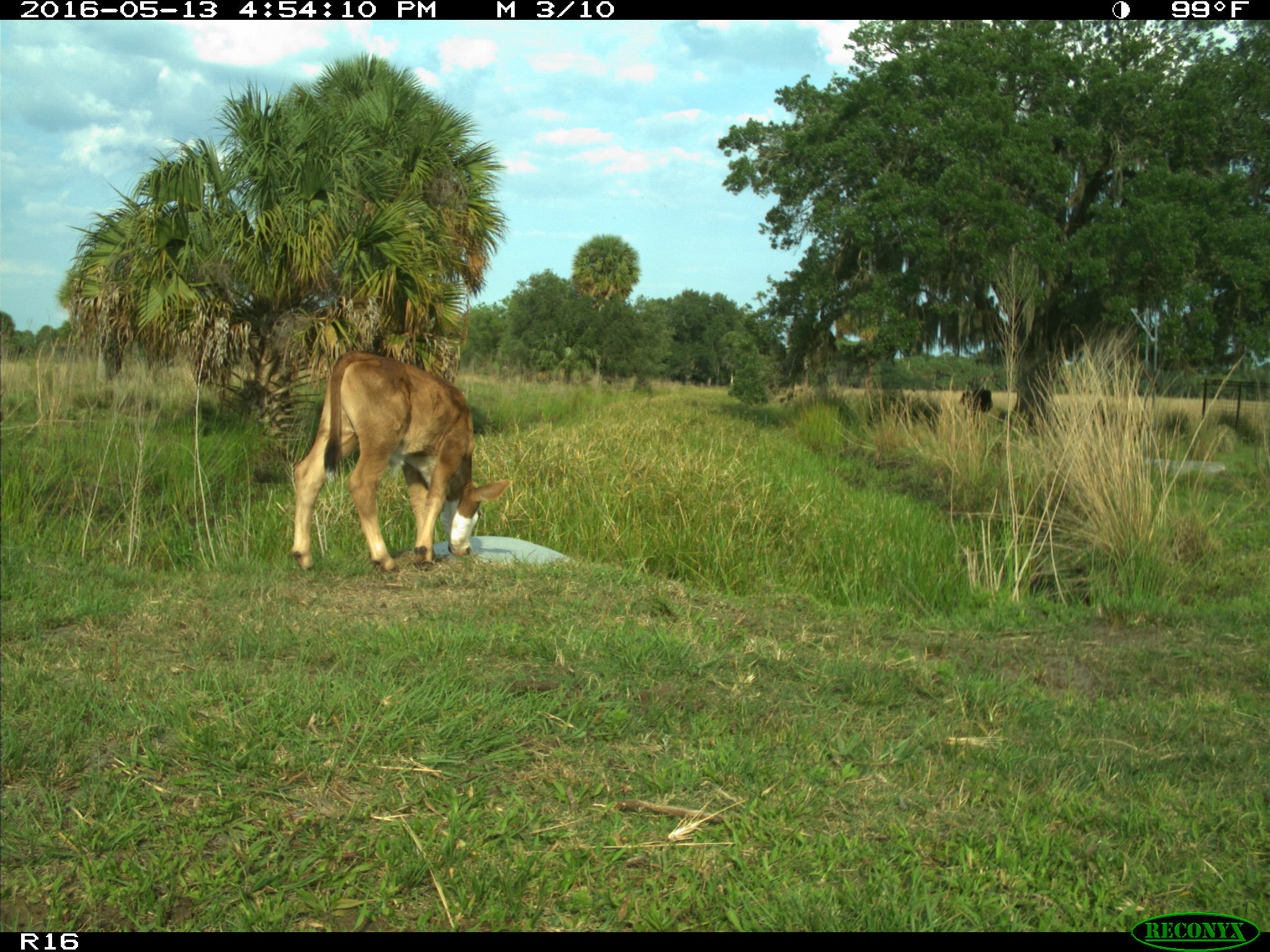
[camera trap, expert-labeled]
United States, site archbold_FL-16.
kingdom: Animalia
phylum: Chordata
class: Mammalia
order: Artiodactyla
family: Bovidae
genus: Bos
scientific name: Bos taurus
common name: domestic cow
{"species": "Bos taurus (domestic cow)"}